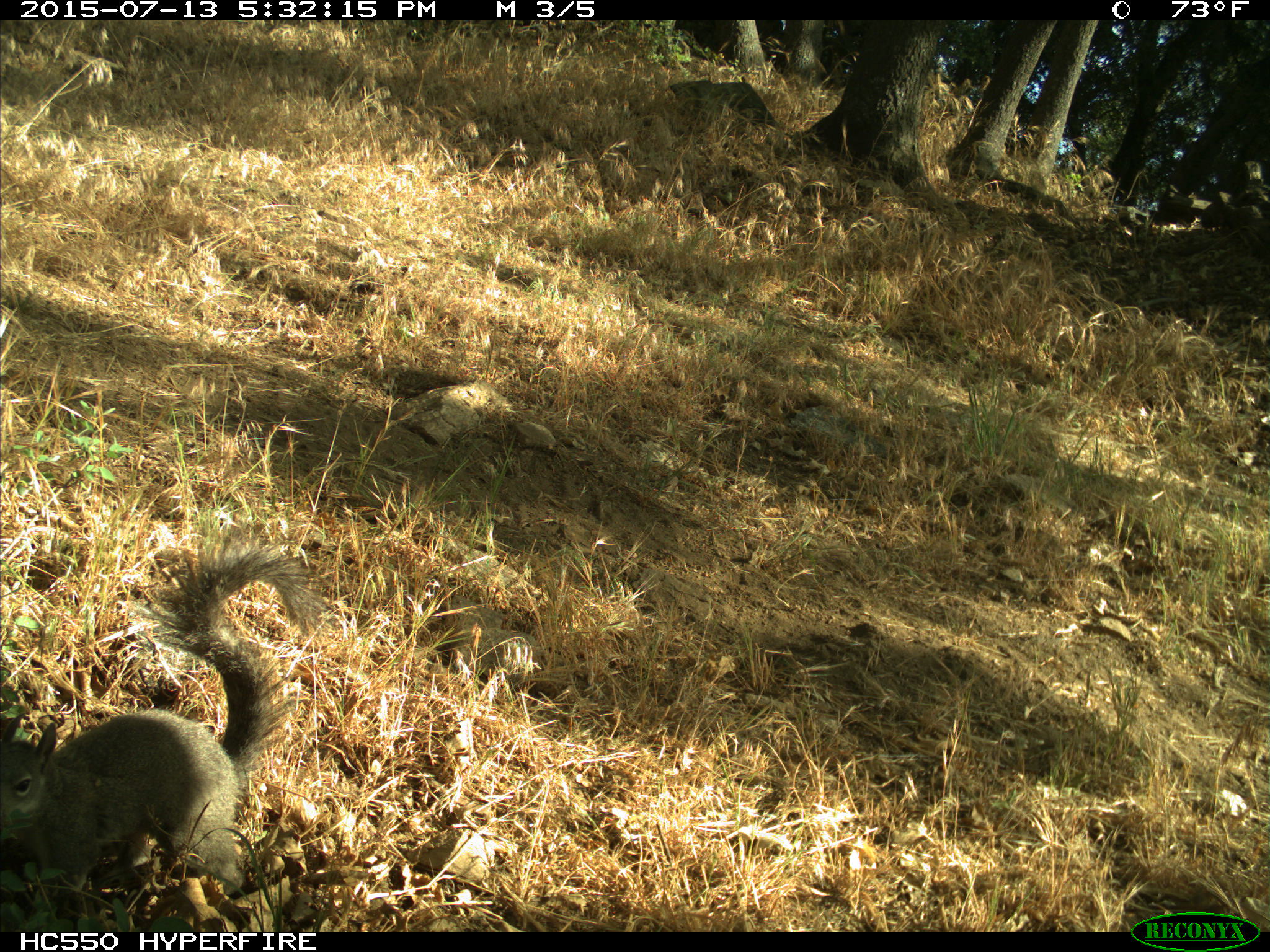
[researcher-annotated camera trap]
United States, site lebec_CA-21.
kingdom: Animalia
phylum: Chordata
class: Mammalia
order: Rodentia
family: Sciuridae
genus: Sciurus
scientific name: Sciurus carolinensis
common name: eastern gray squirrel